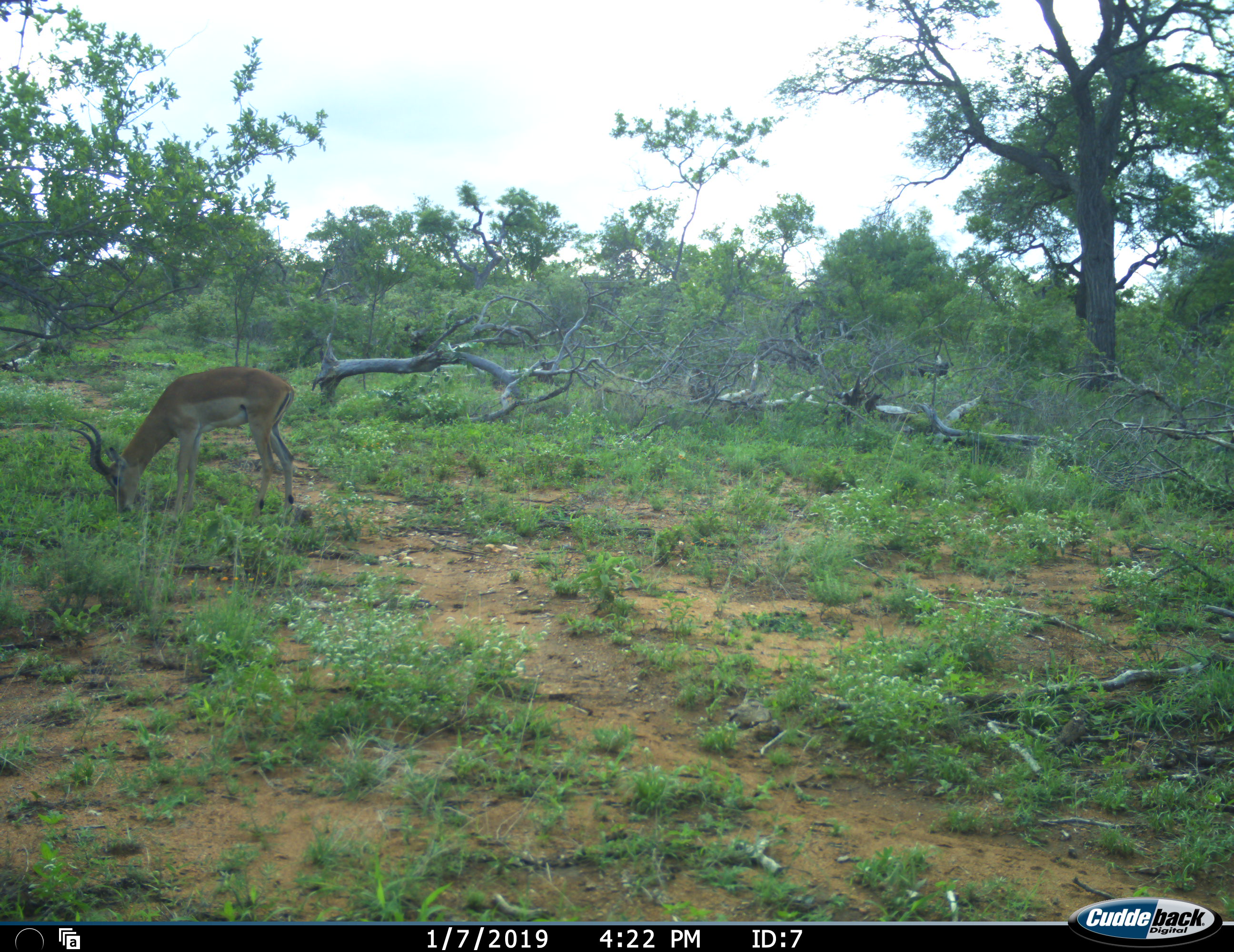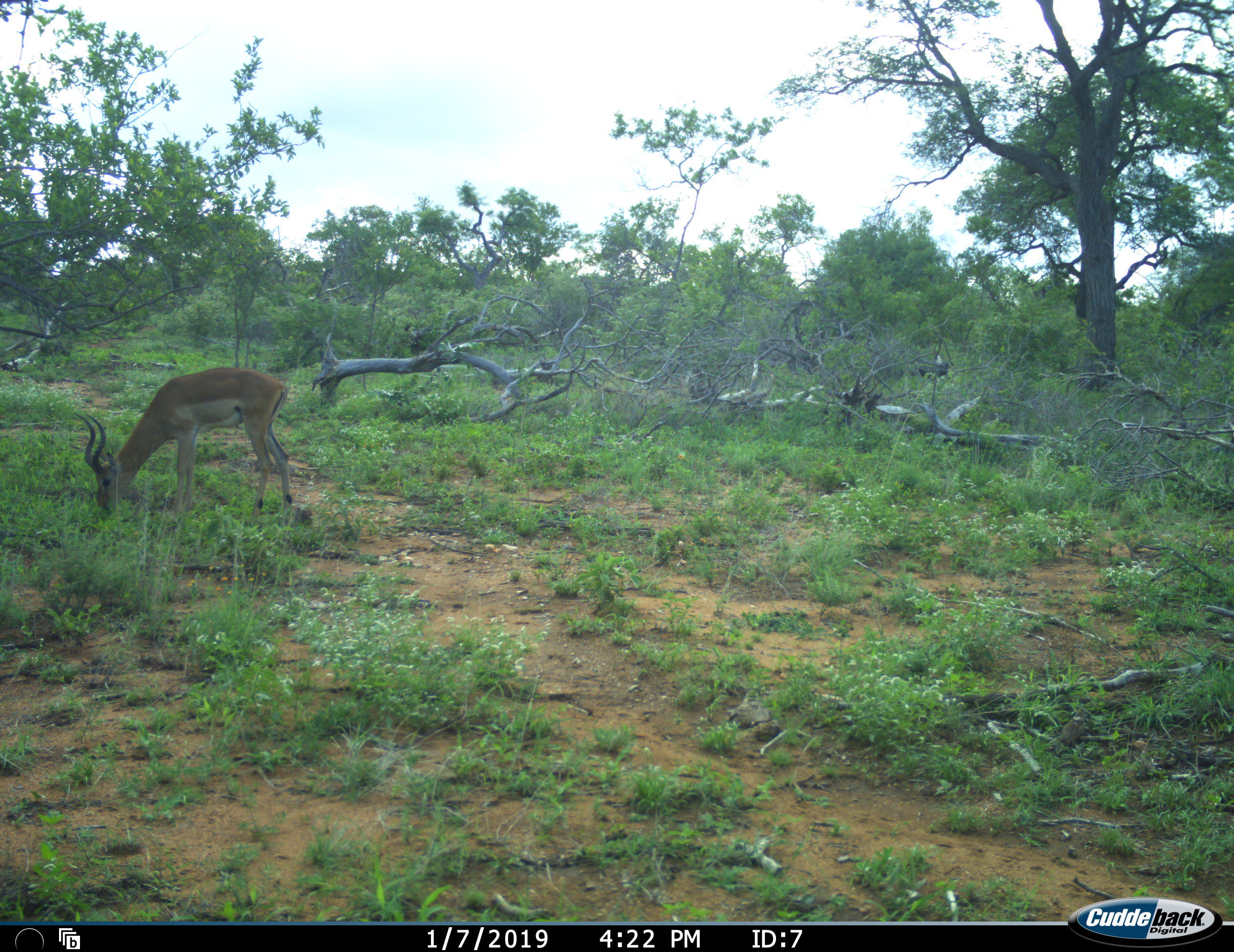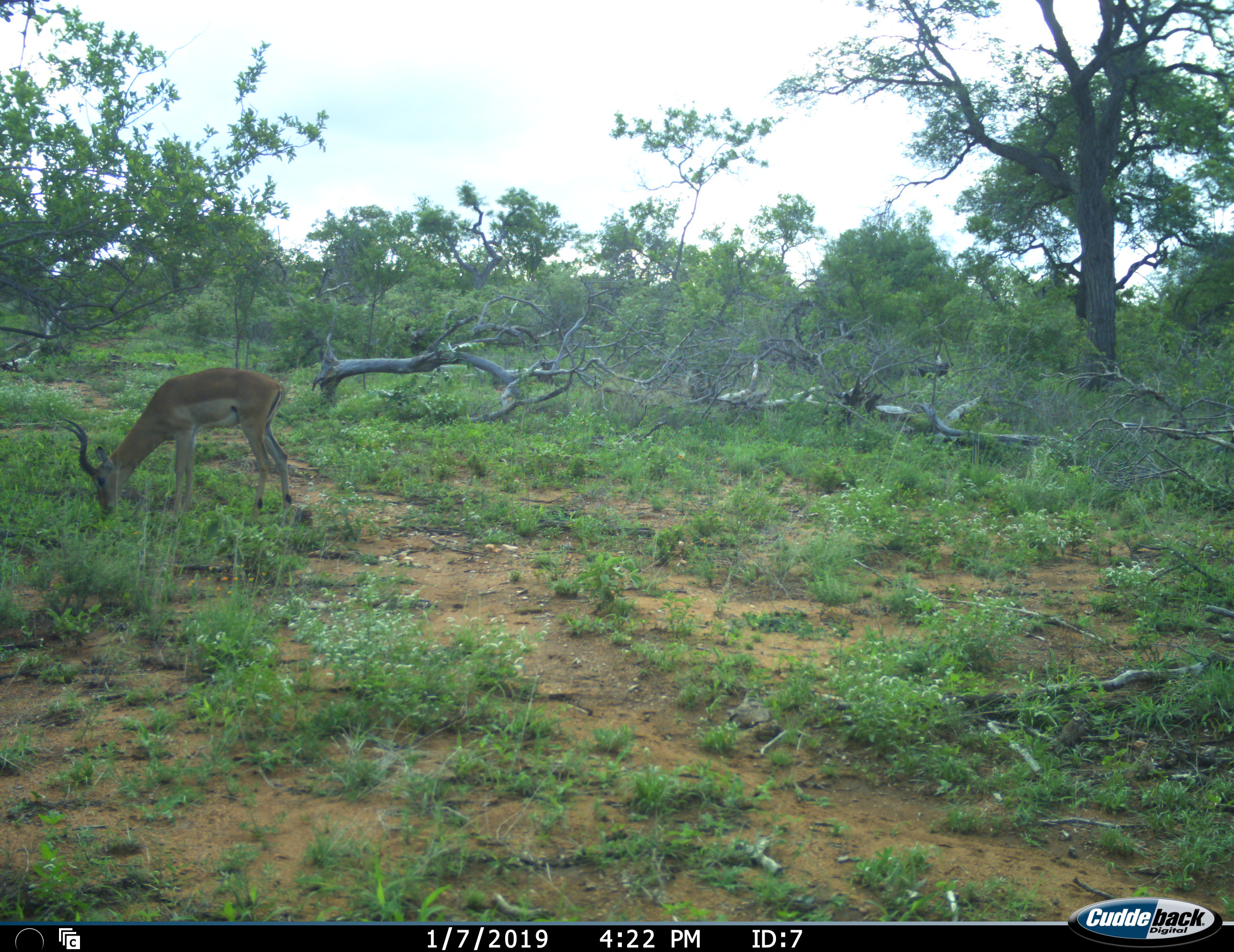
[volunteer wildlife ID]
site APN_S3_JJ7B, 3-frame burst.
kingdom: Animalia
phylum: Chordata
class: Mammalia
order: Artiodactyla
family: Bovidae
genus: Aepyceros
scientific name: Aepyceros melampus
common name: impala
Impala (Aepyceros melampus), count 1. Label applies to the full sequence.